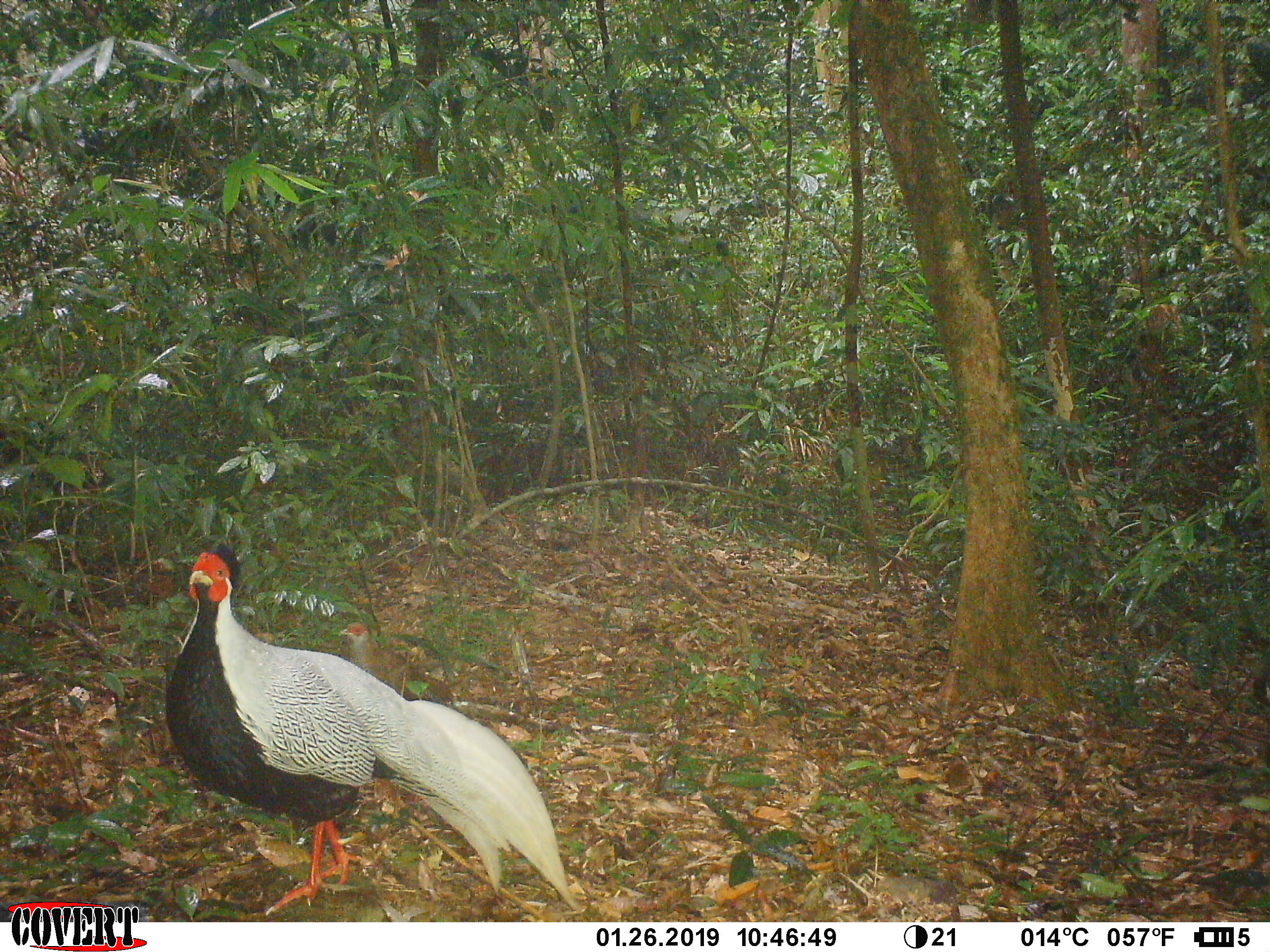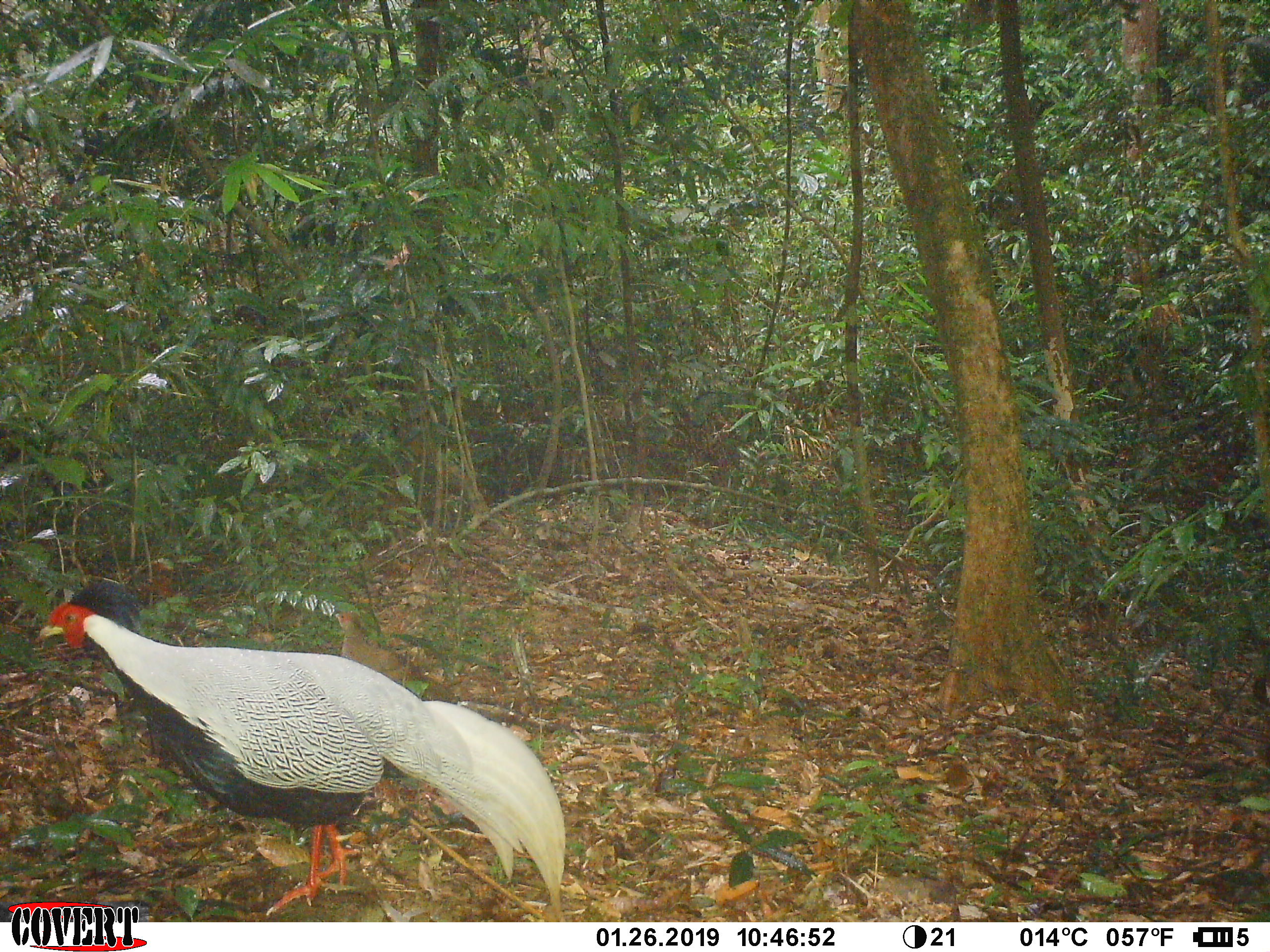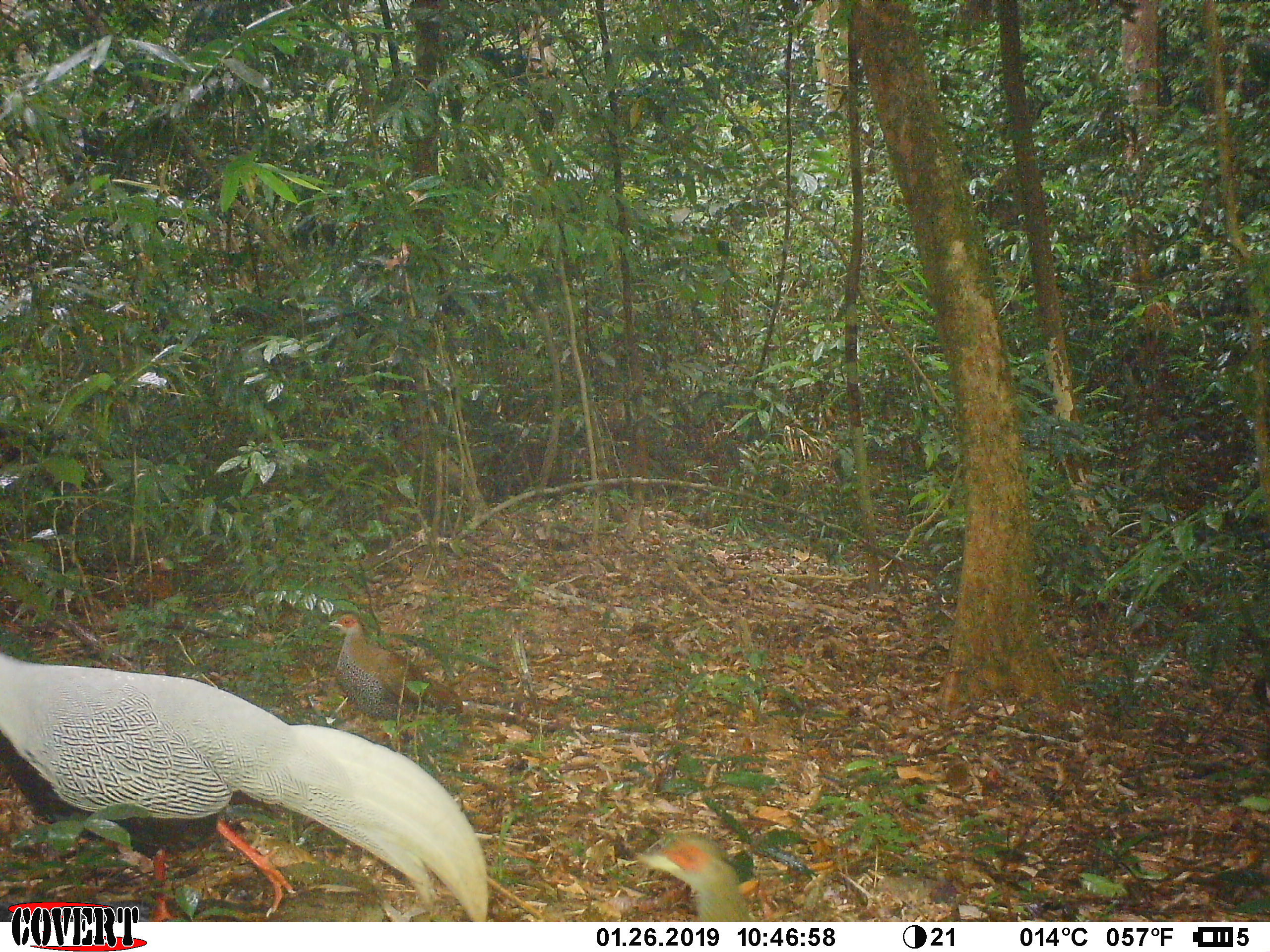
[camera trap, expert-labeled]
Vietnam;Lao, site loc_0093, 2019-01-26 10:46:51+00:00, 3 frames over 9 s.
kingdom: Animalia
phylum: Chordata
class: Aves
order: Galliformes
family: Phasianidae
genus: Lophura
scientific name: Lophura nycthemera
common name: silver pheasant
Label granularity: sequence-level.